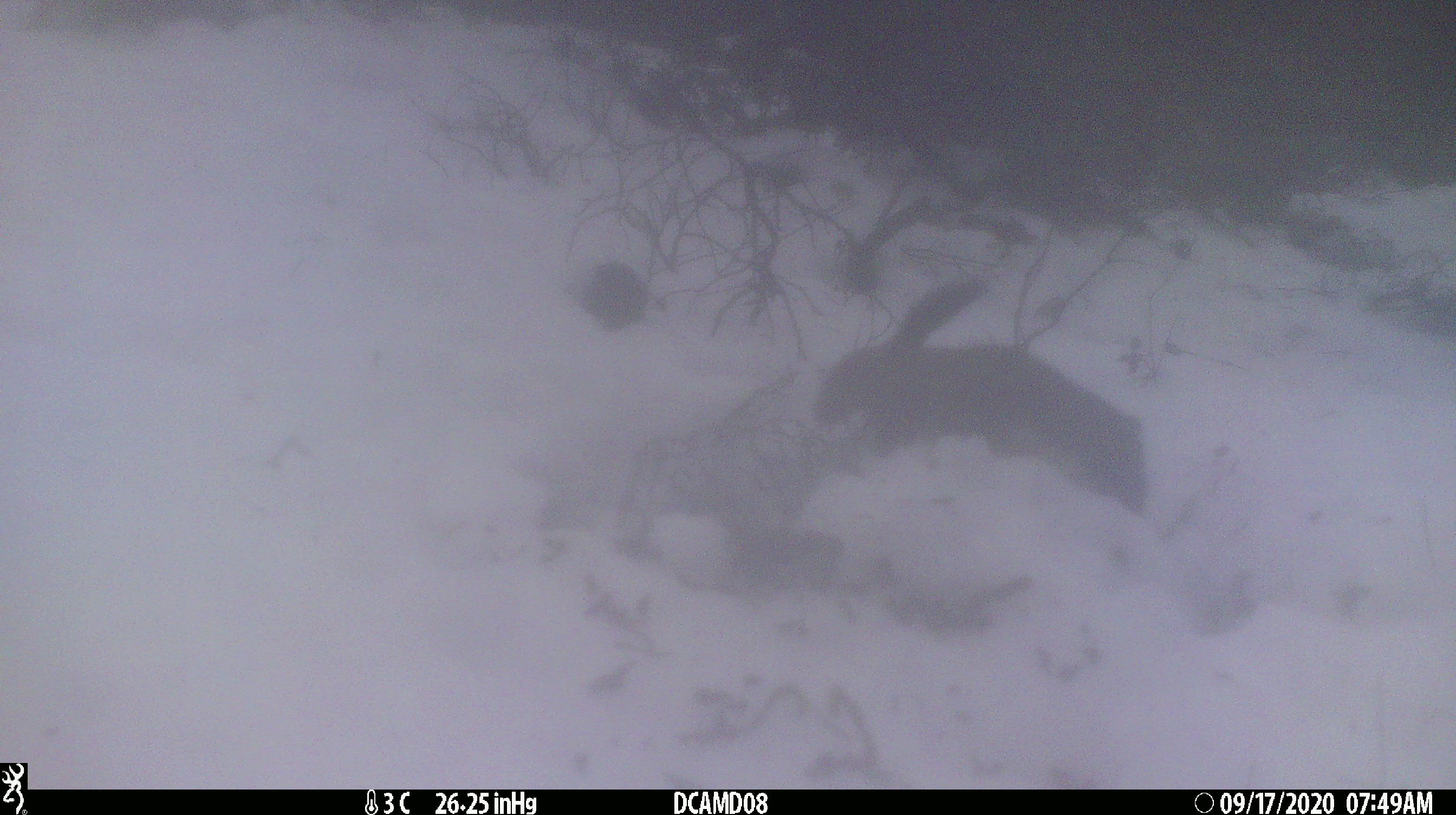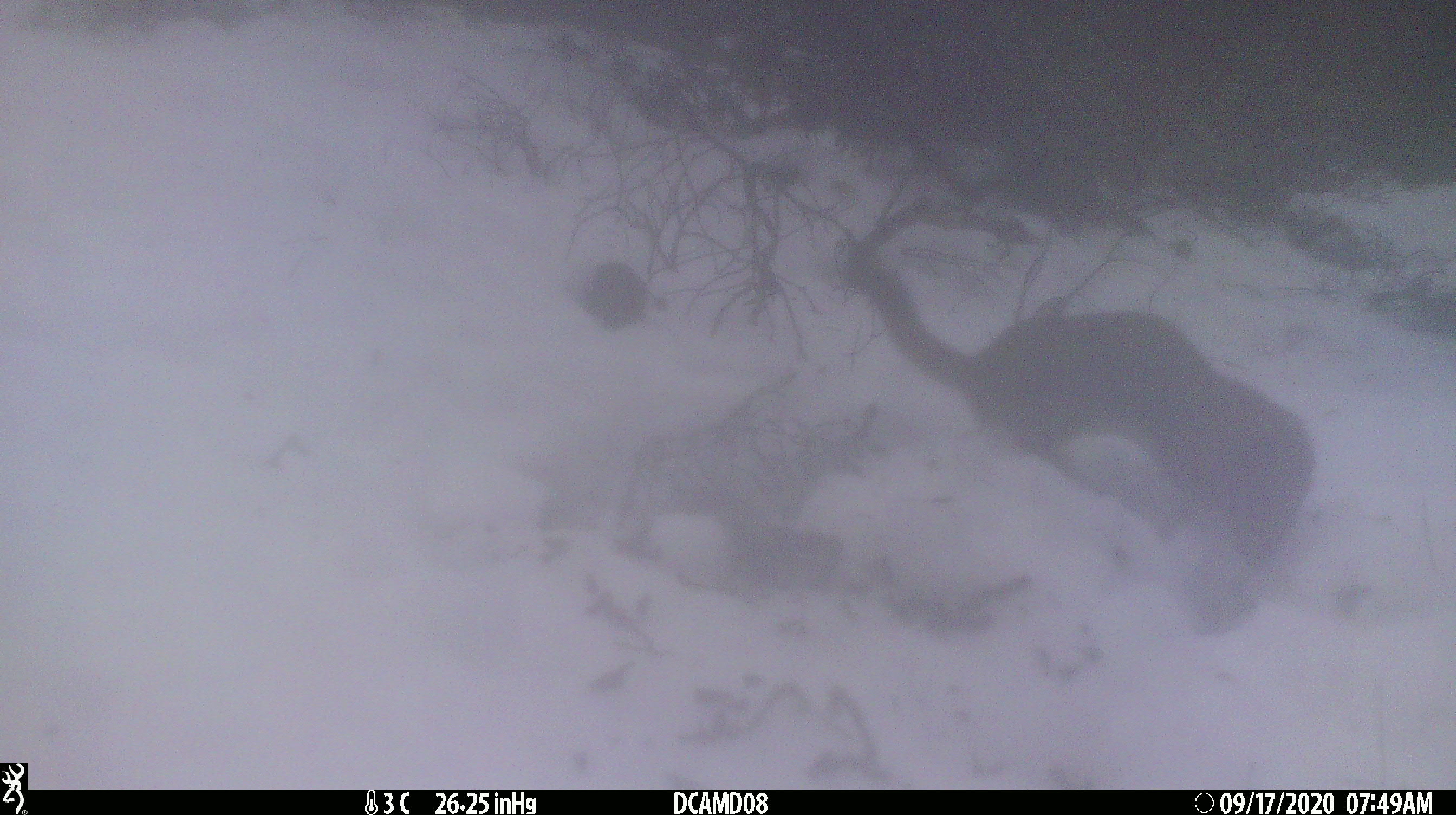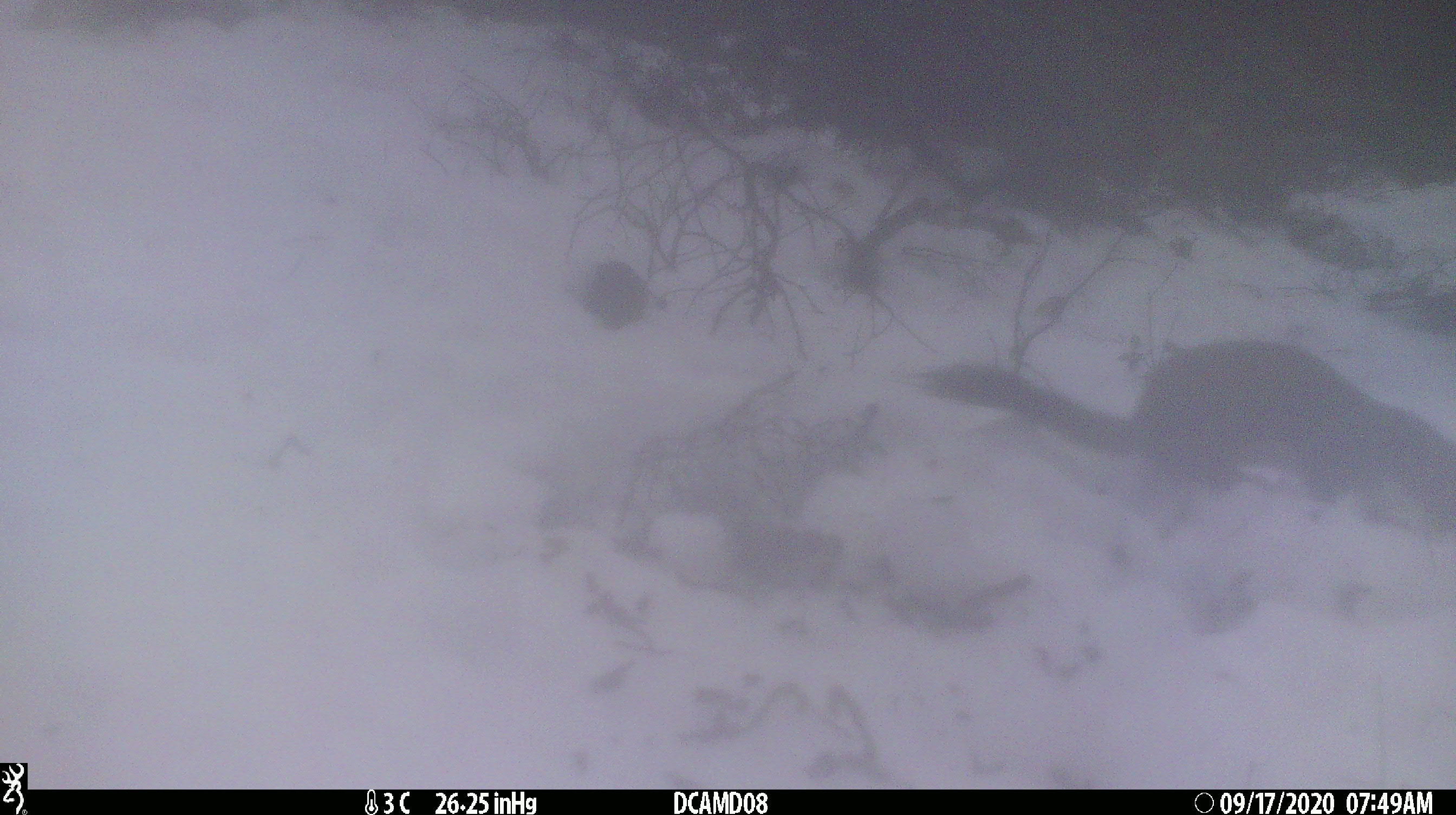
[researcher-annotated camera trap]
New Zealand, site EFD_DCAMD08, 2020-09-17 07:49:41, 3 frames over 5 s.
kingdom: Animalia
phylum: Chordata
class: Mammalia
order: Carnivora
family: Mustelidae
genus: Mustela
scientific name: Mustela erminea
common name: stoat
Stoat (Mustela erminea).